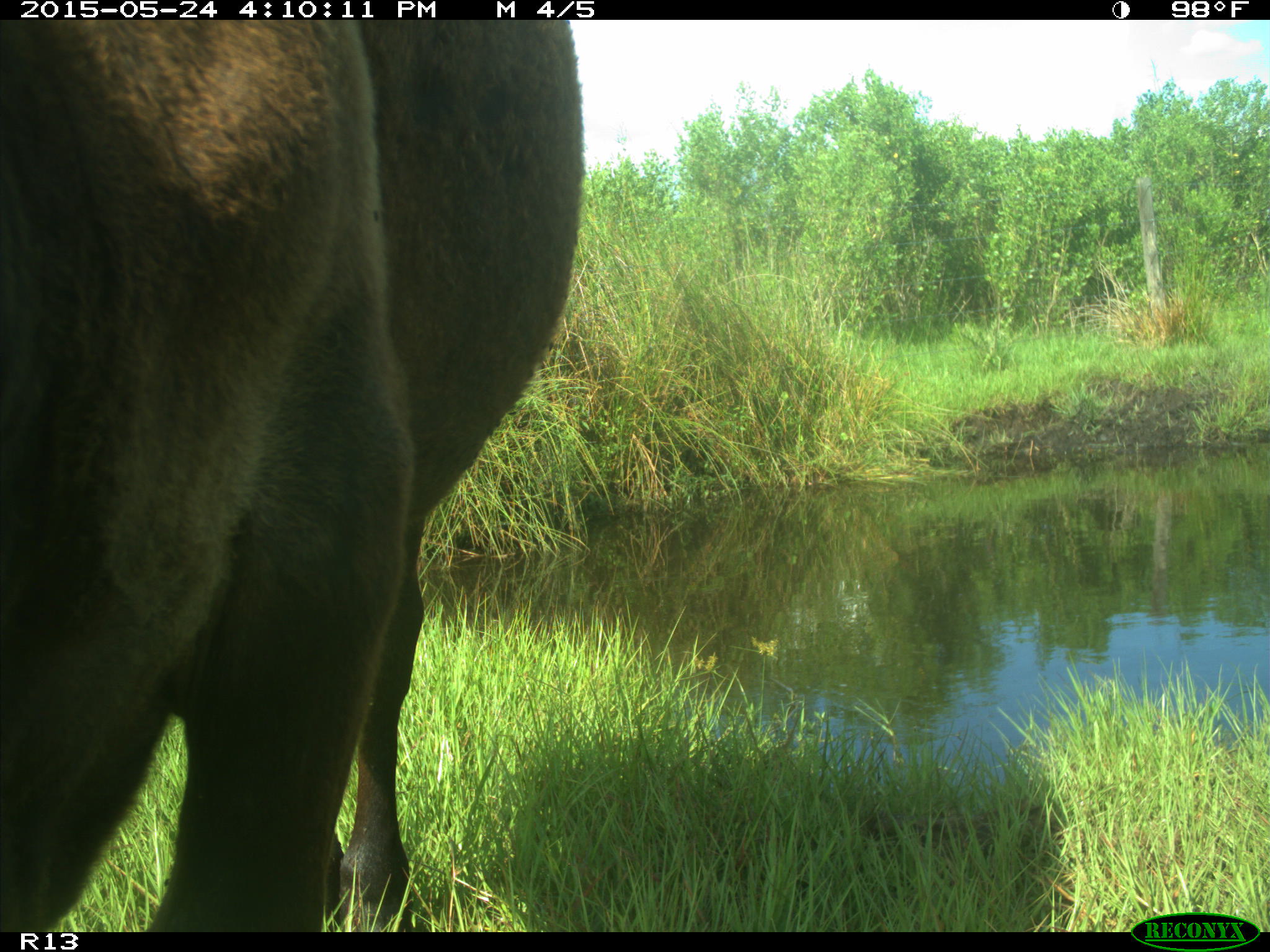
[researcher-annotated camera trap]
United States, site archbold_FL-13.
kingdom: Animalia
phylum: Chordata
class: Mammalia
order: Artiodactyla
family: Bovidae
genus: Bos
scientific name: Bos taurus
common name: domestic cow